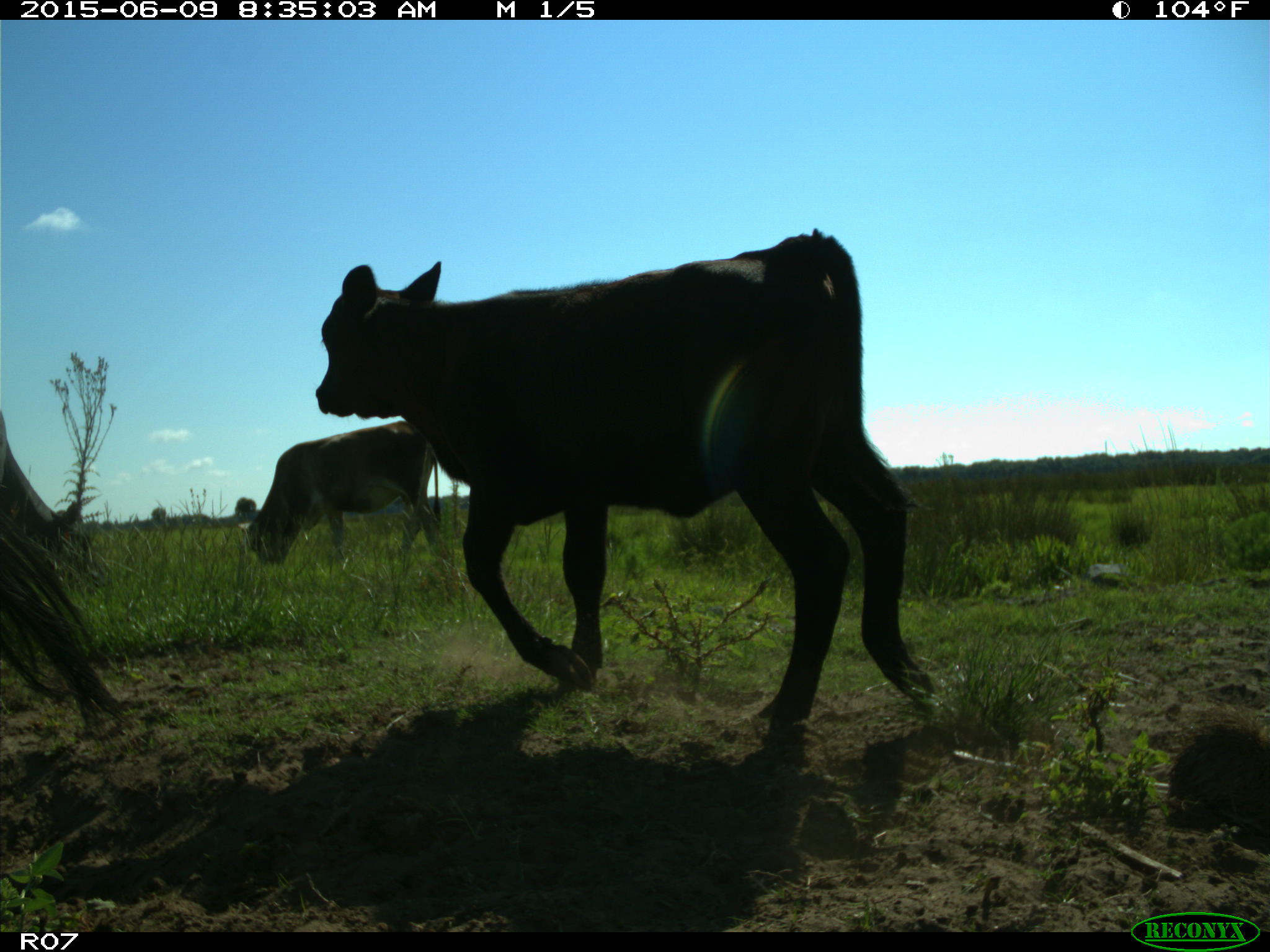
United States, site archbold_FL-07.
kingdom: Animalia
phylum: Chordata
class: Mammalia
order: Artiodactyla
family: Bovidae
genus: Bos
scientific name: Bos taurus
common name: domestic cow